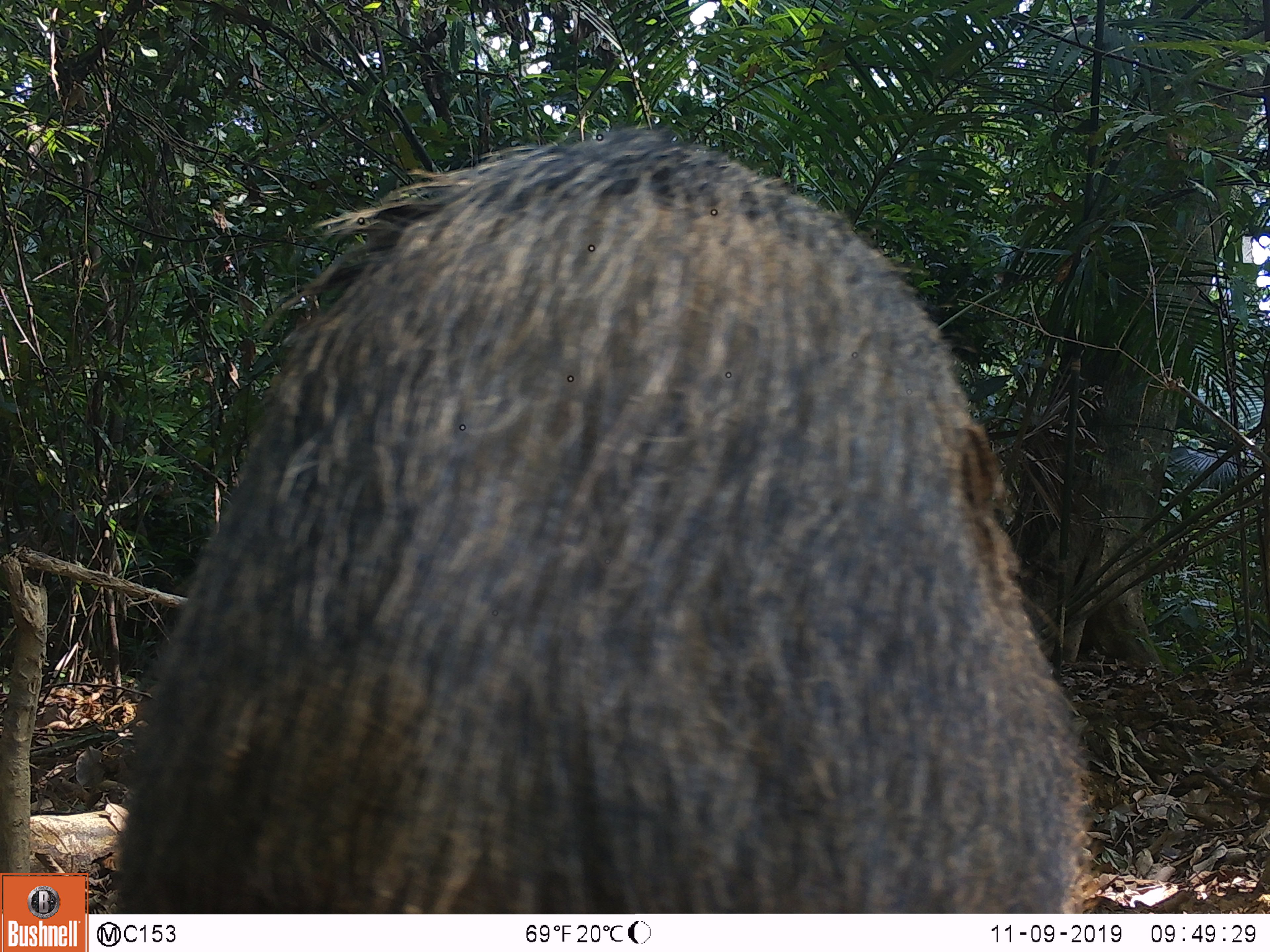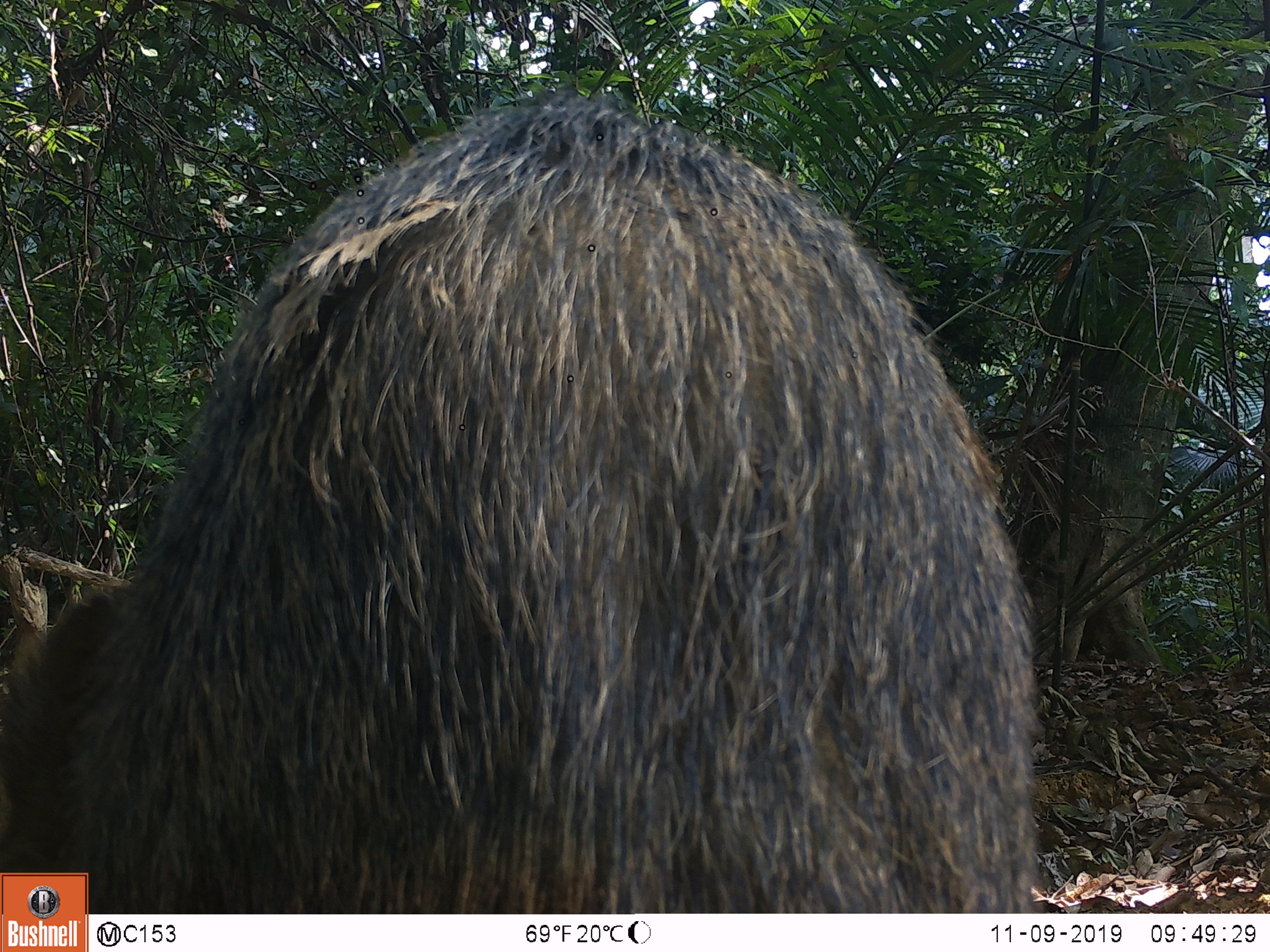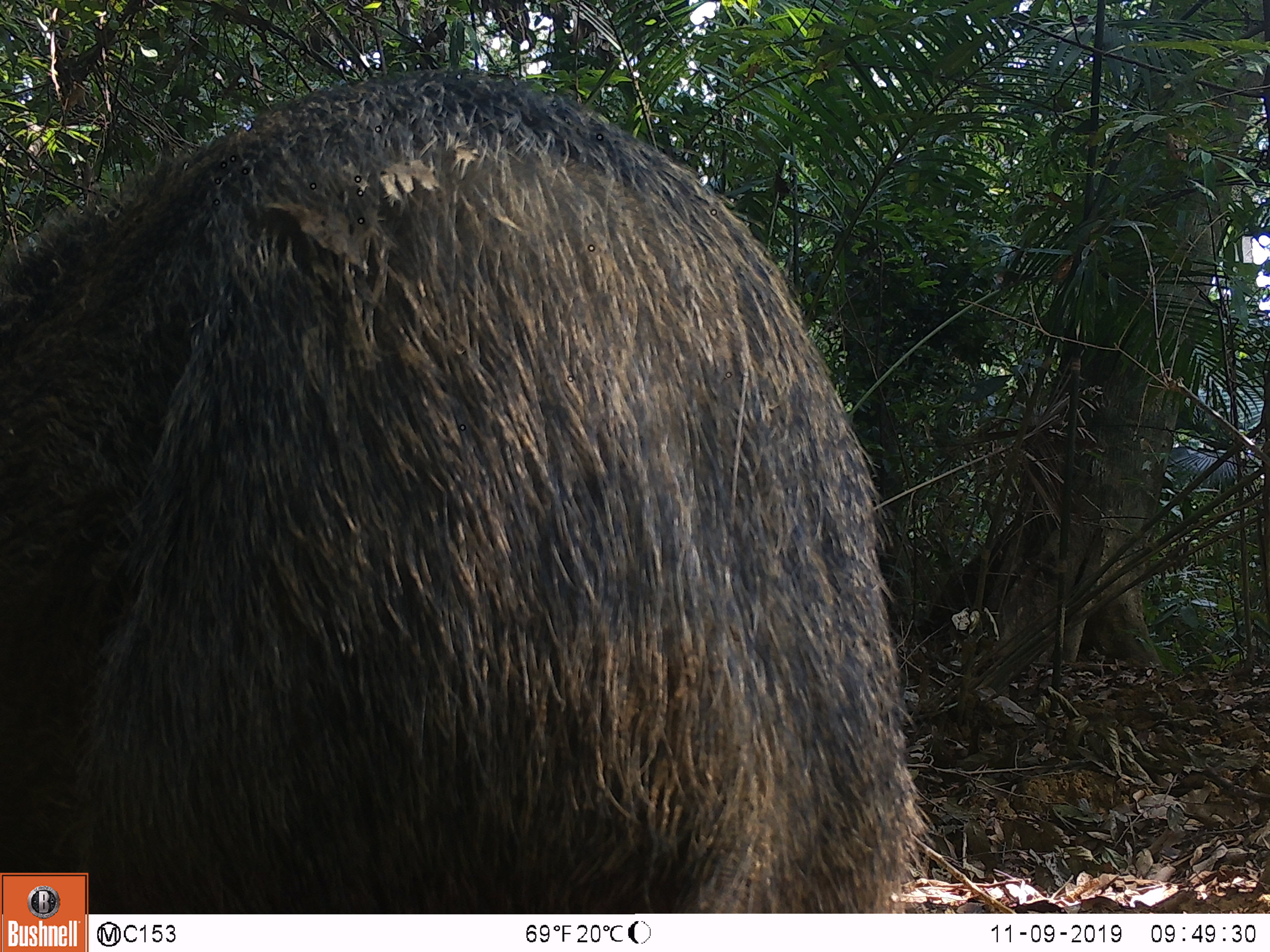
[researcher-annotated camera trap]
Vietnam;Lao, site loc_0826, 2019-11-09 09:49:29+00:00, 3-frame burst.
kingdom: Animalia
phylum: Chordata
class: Mammalia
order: Artiodactyla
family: Suidae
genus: Sus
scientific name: Sus scrofa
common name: eurasian wild pig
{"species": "eurasian wild pig (Sus scrofa)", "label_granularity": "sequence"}